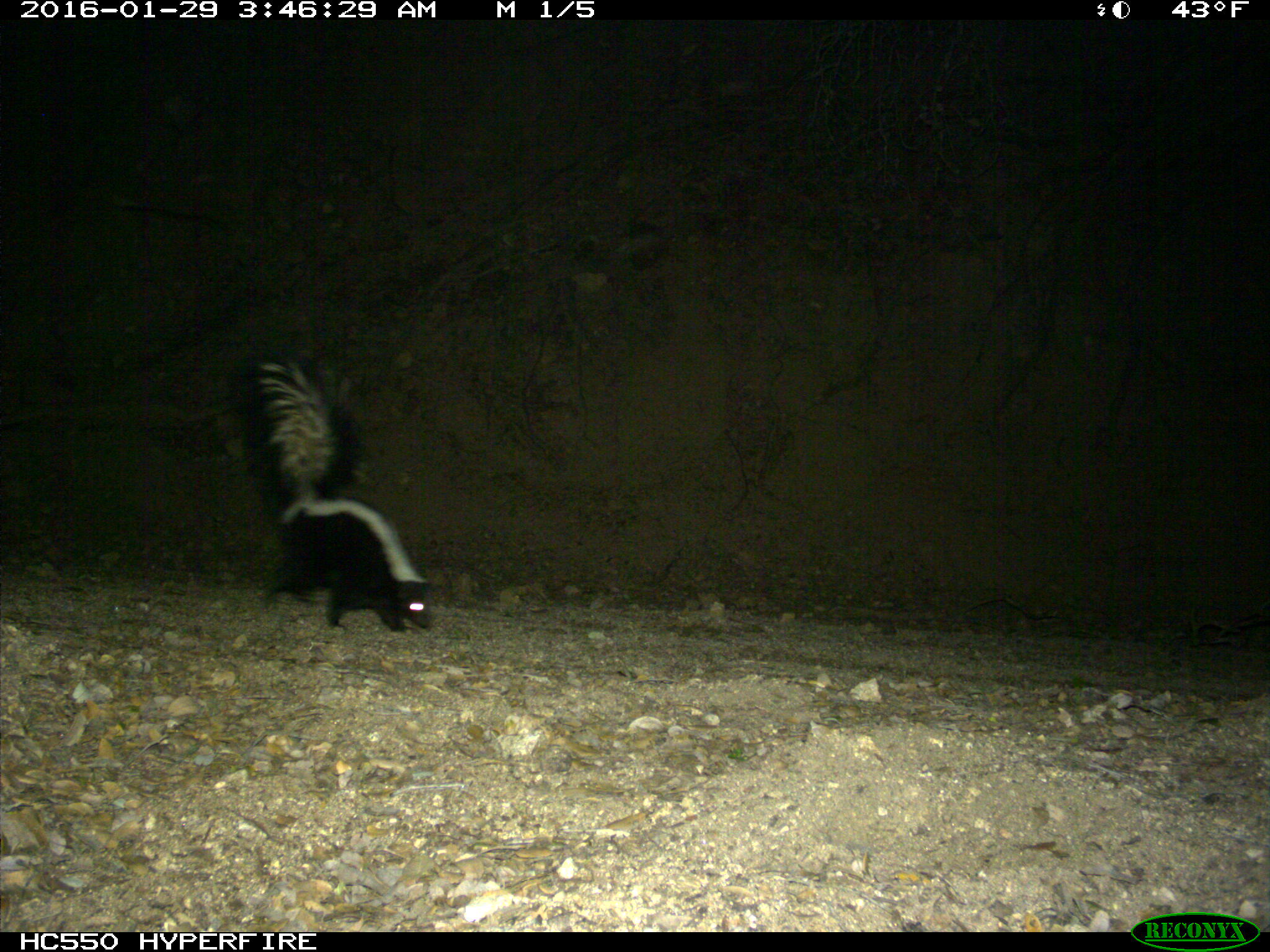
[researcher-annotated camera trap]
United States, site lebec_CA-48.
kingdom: Animalia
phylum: Chordata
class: Mammalia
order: Carnivora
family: Mephitidae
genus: Mephitis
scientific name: Mephitis mephitis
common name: striped skunk